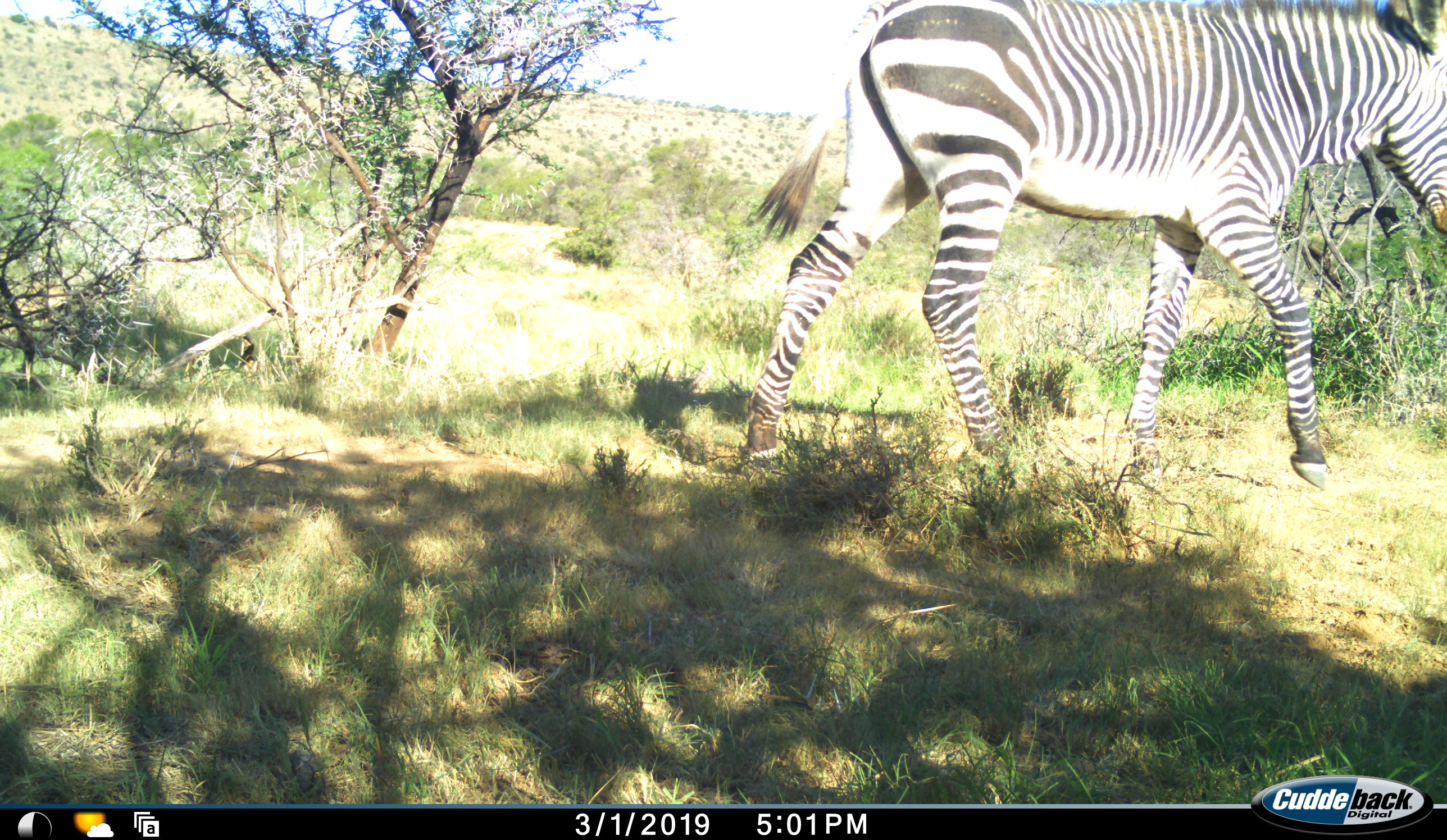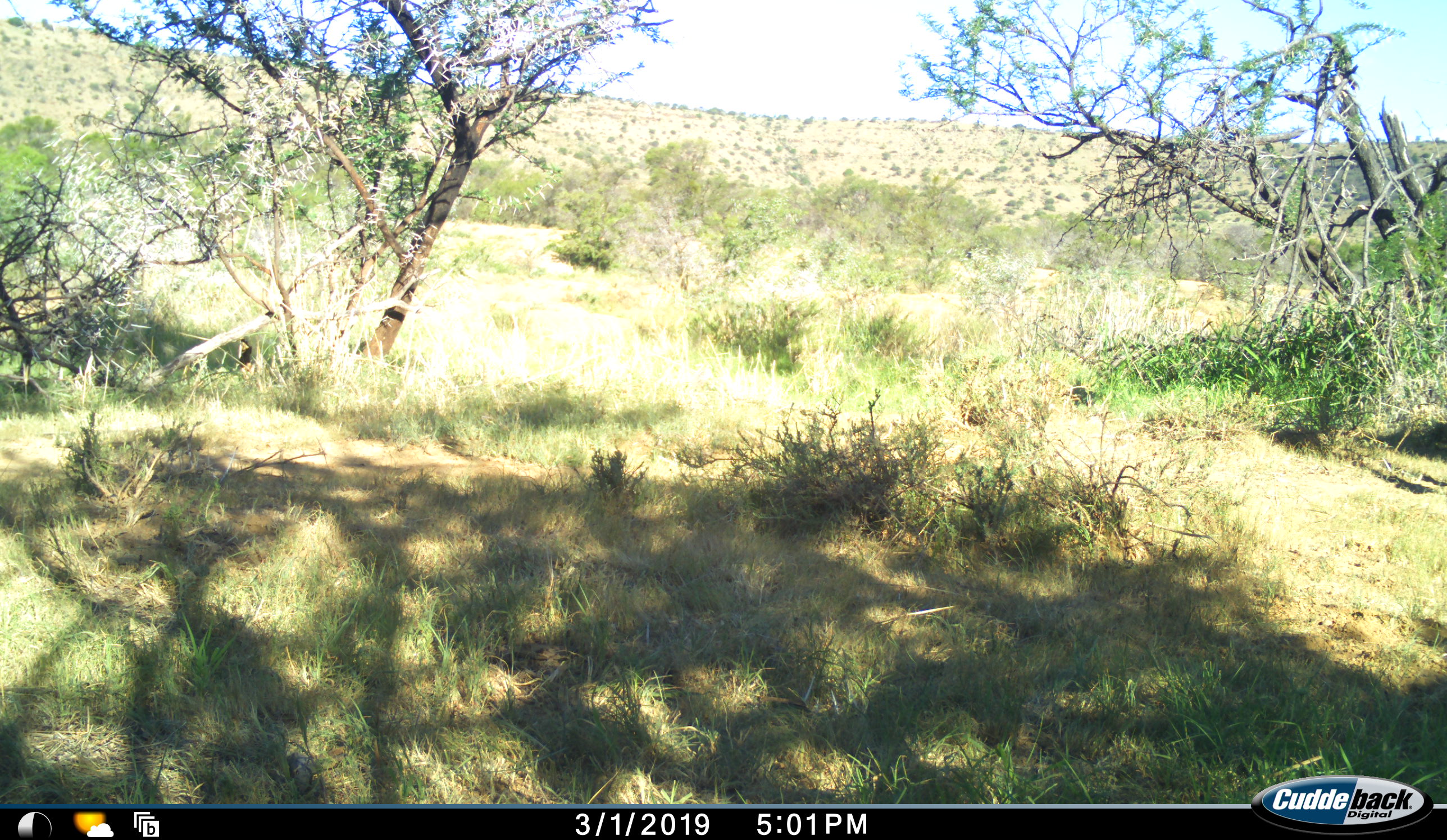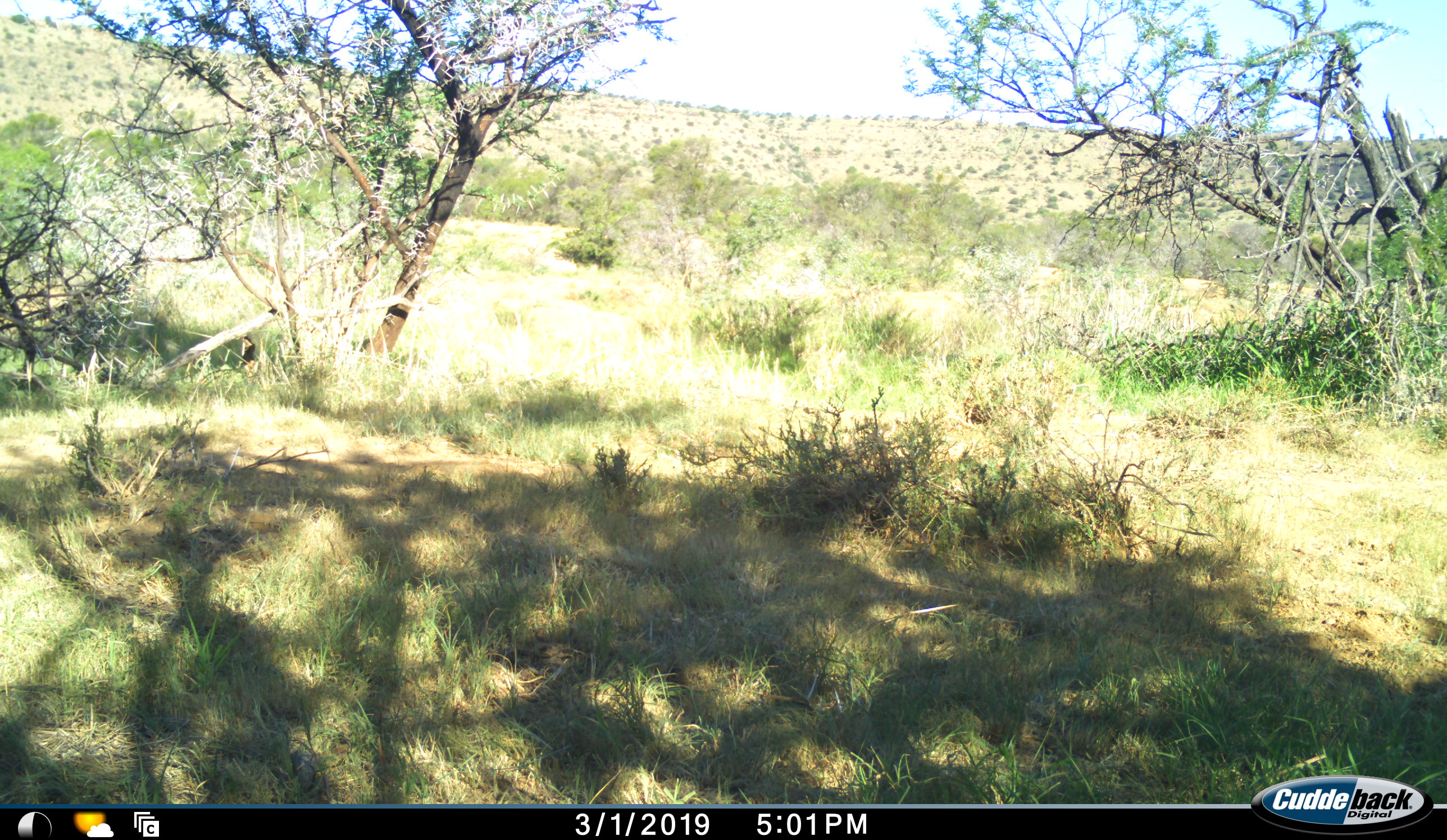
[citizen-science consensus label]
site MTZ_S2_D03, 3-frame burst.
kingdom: Animalia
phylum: Chordata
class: Mammalia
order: Perissodactyla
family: Equidae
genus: Equus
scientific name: Equus zebra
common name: mountain zebra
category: zebramountain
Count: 1.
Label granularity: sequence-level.